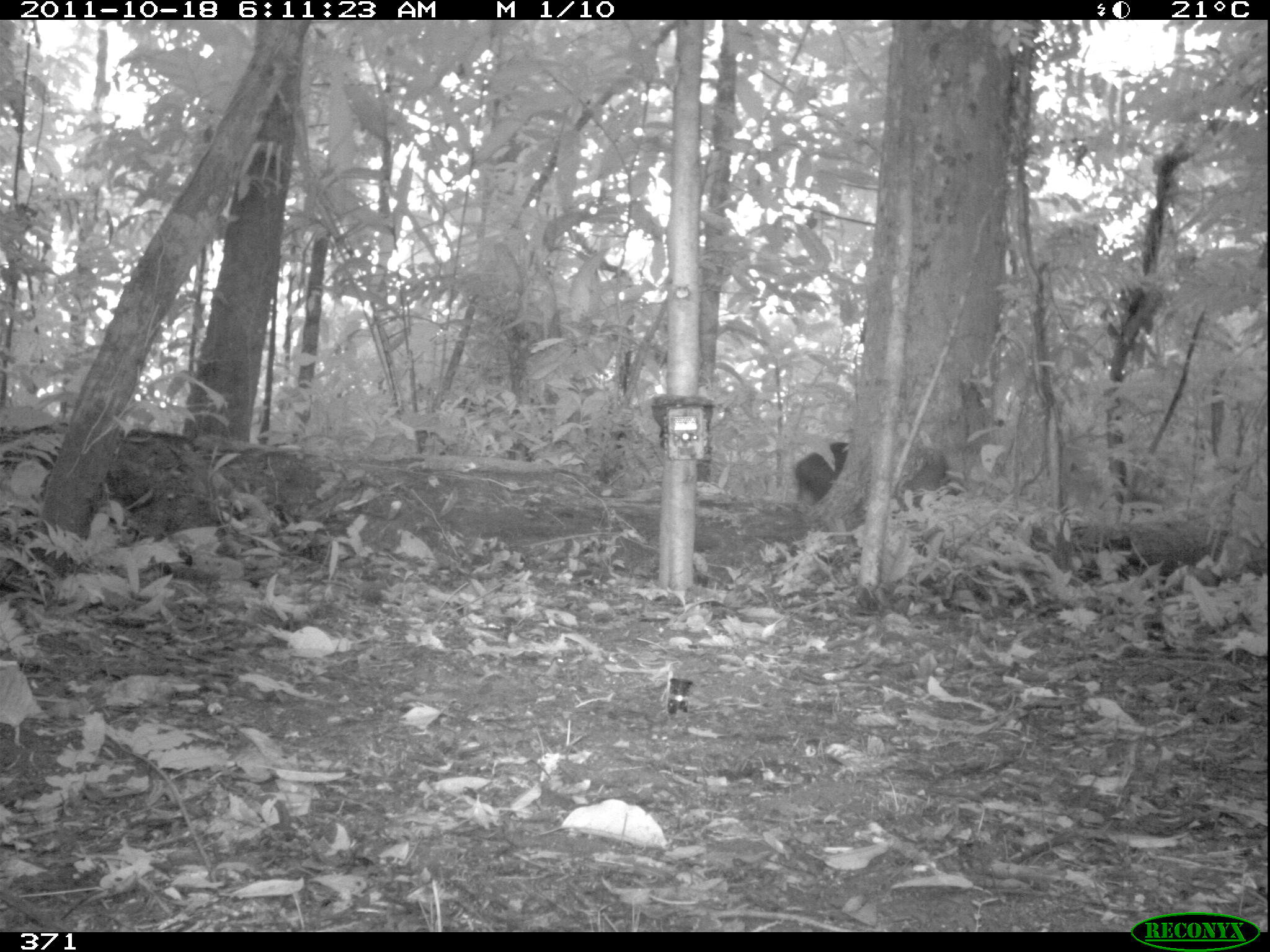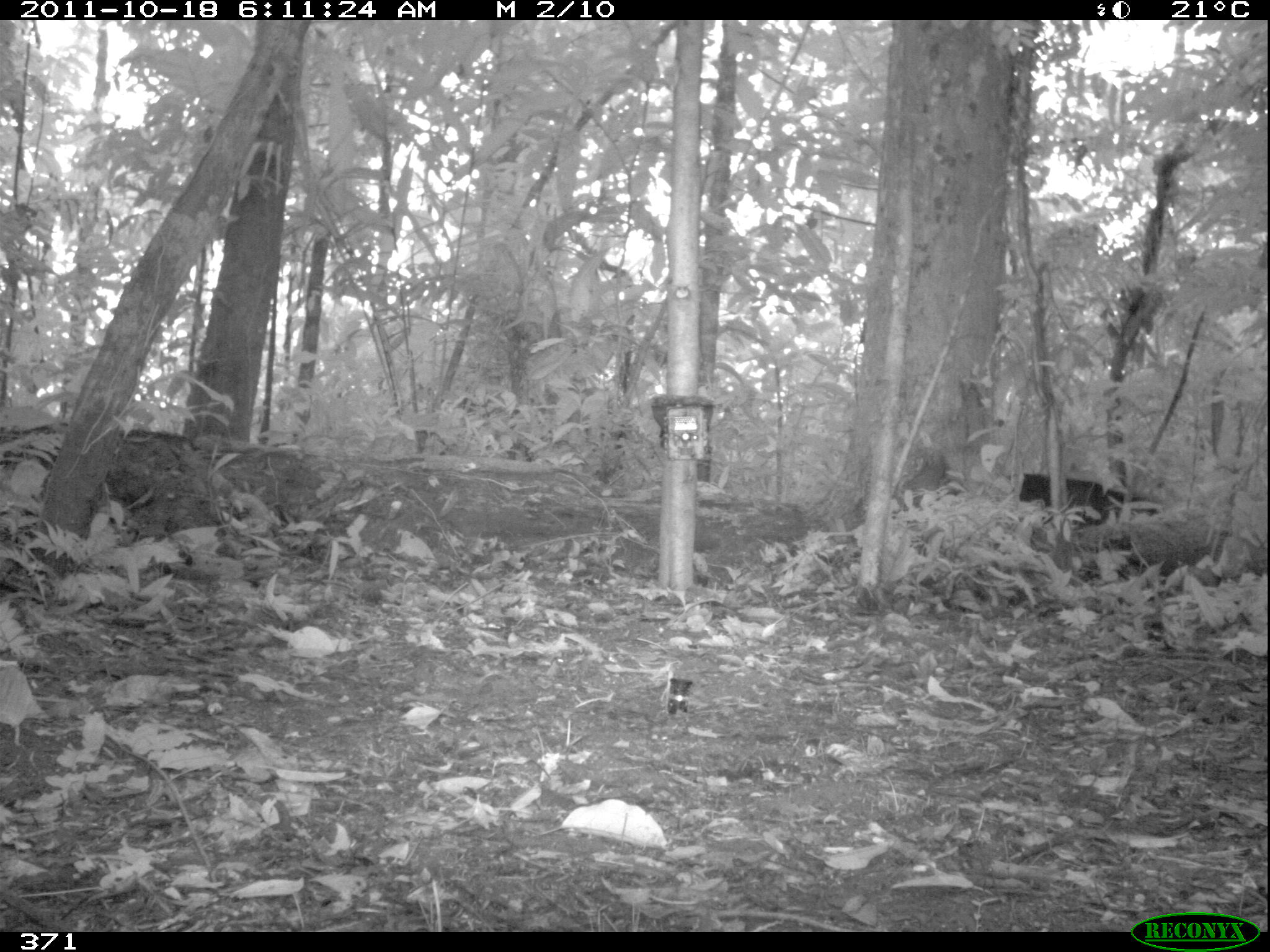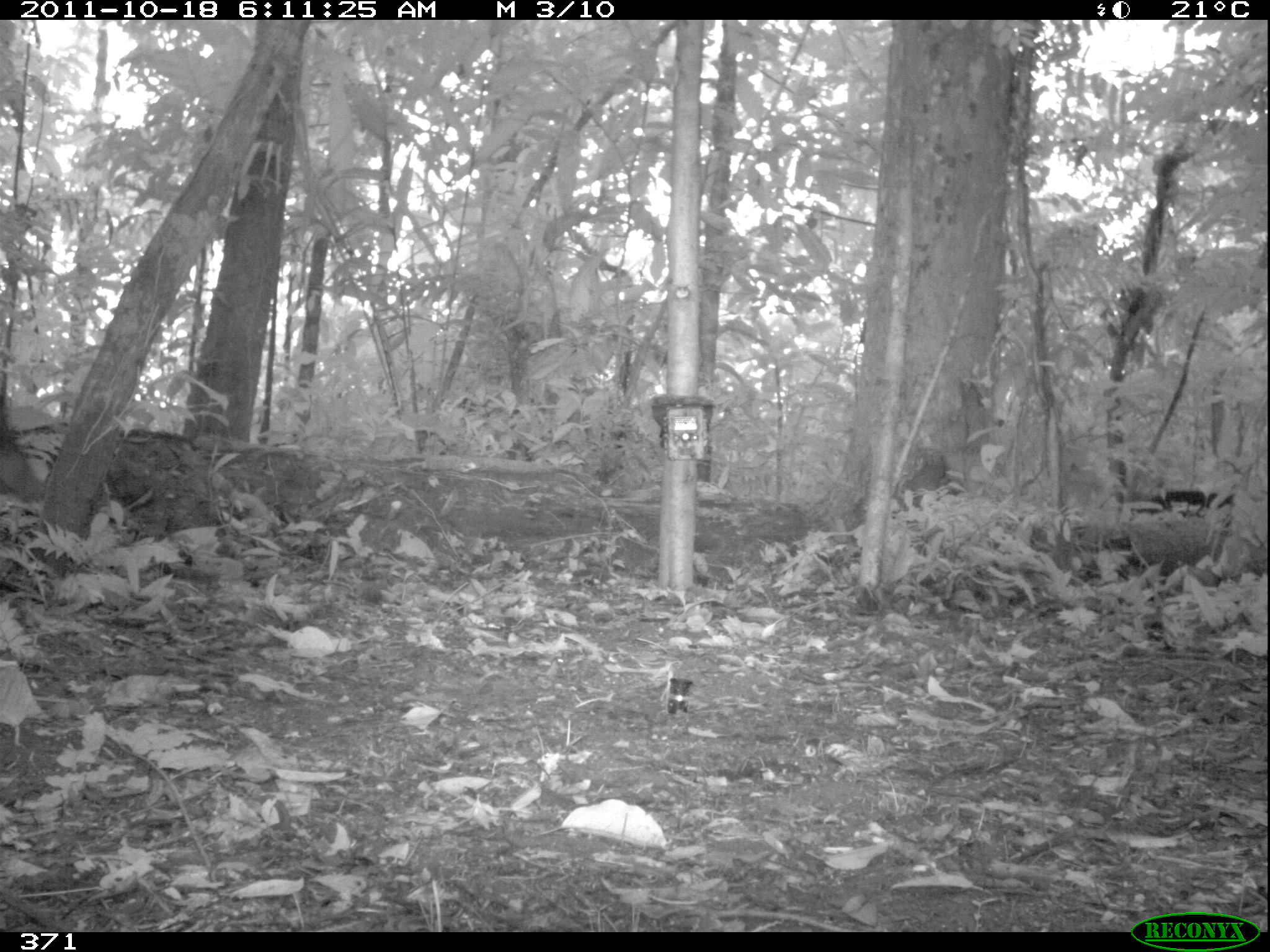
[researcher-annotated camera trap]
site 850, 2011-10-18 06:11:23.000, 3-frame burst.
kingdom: Animalia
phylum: Chordata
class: Mammalia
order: Artiodactyla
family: Tayassuidae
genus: Tayassu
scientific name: Tayassu pecari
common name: white-lipped peccary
Tayassu pecari (white-lipped peccary).